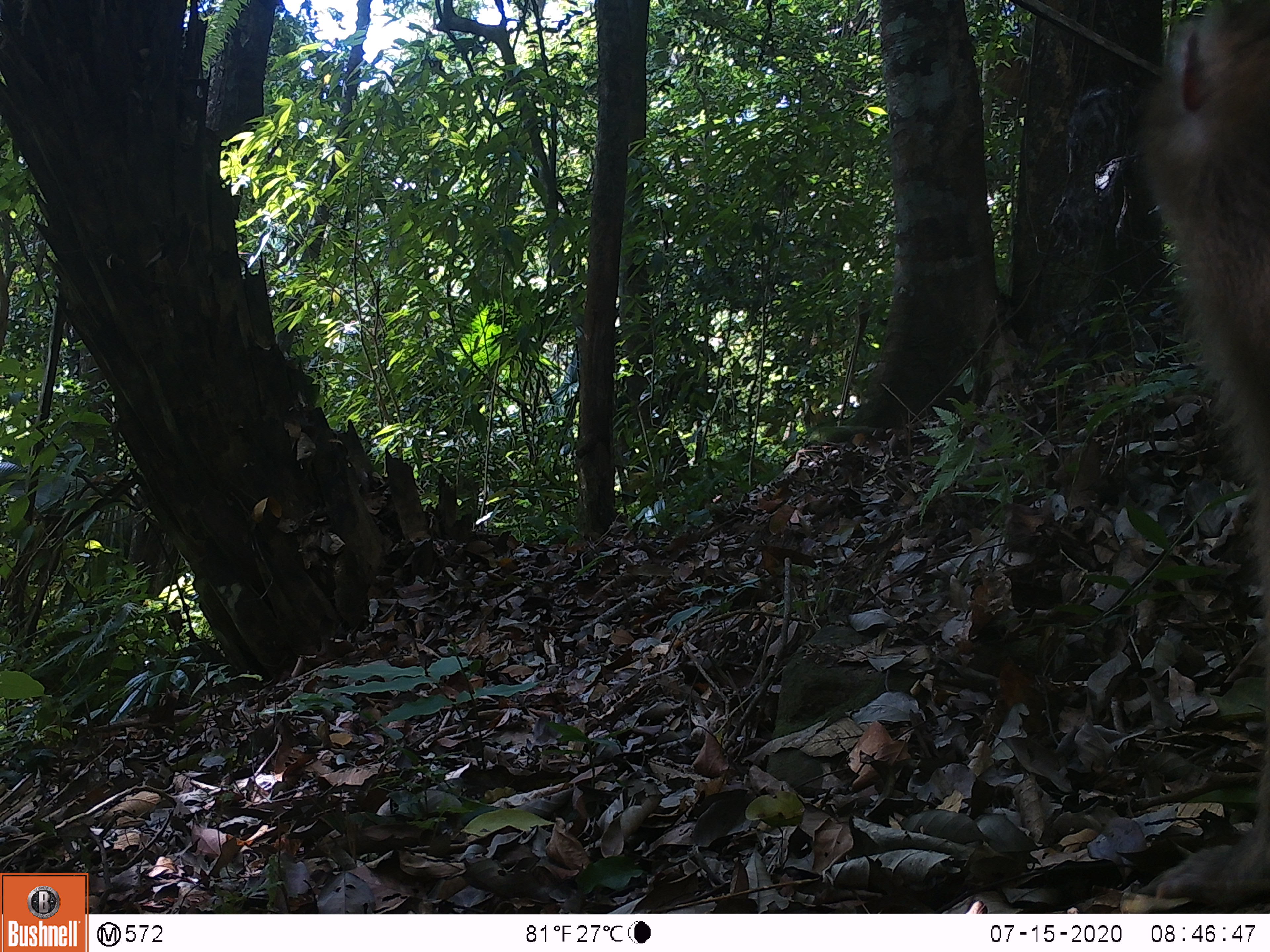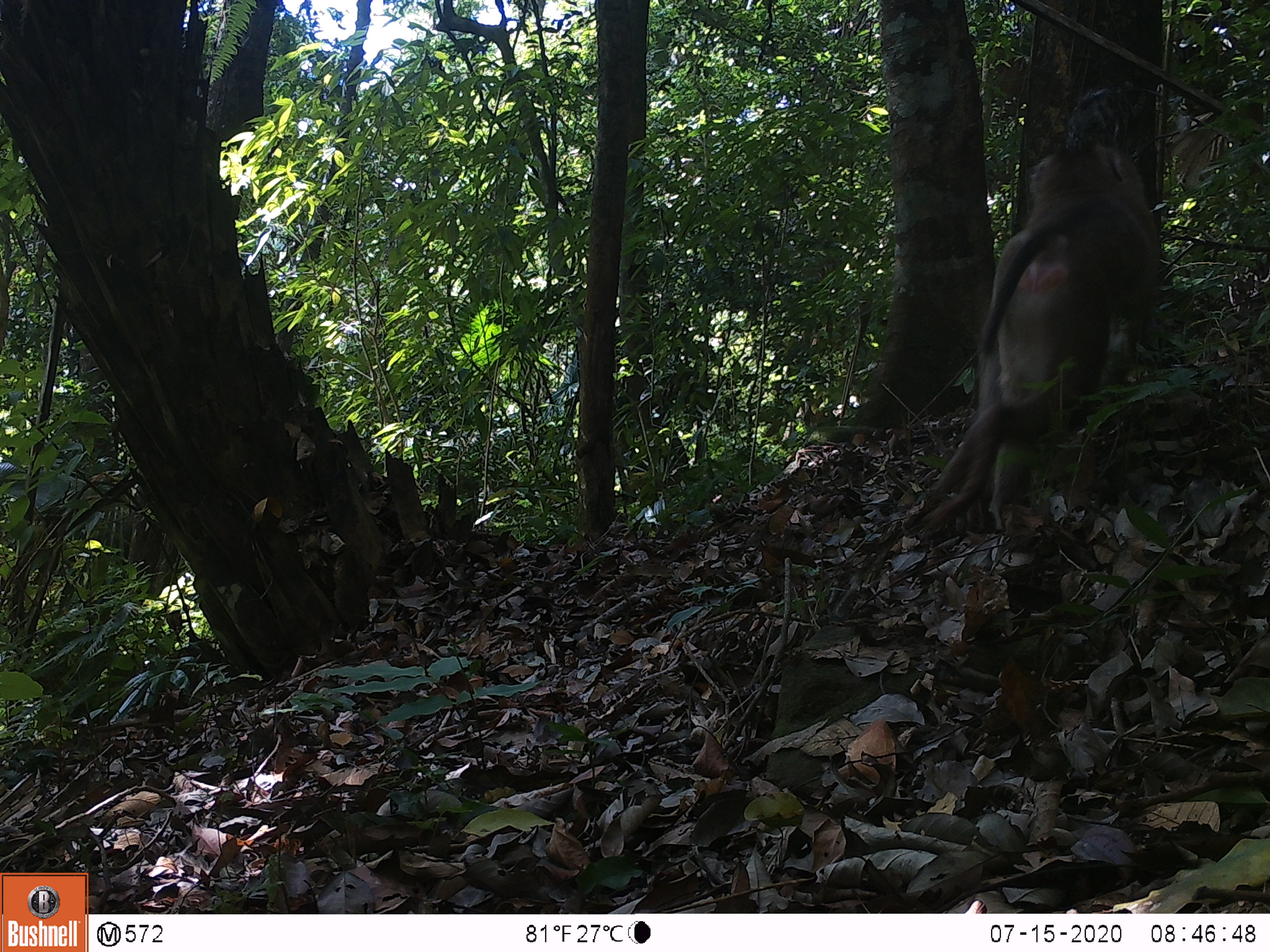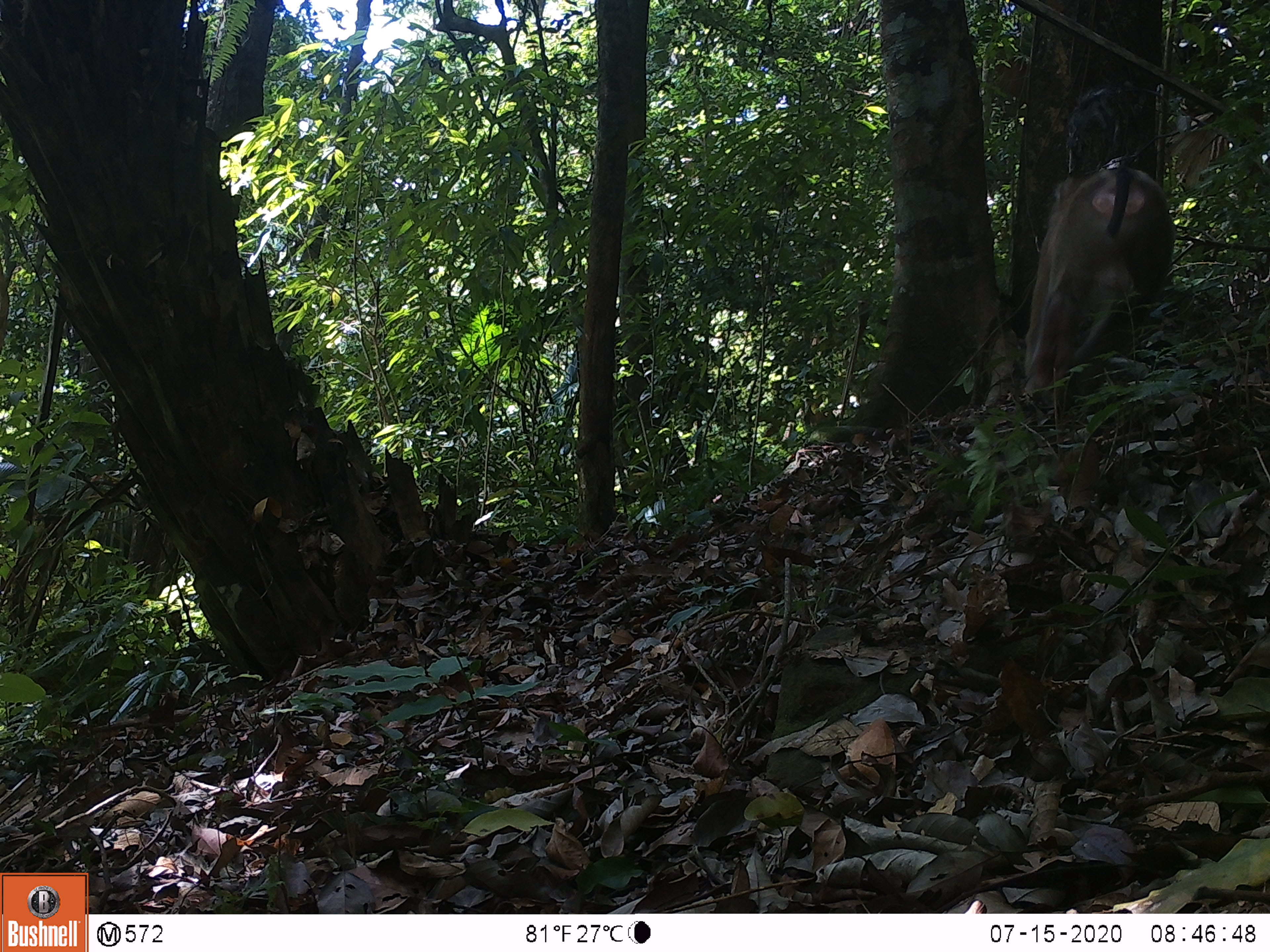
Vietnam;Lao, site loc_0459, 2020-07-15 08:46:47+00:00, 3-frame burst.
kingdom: Animalia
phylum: Chordata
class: Mammalia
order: Primates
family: Cercopithecidae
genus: Macaca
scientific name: Macaca nemestrina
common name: pig-tailed macaque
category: pig tailed macaque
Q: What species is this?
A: Pig tailed macaque (pig-tailed macaque) (Macaca nemestrina).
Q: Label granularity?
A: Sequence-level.